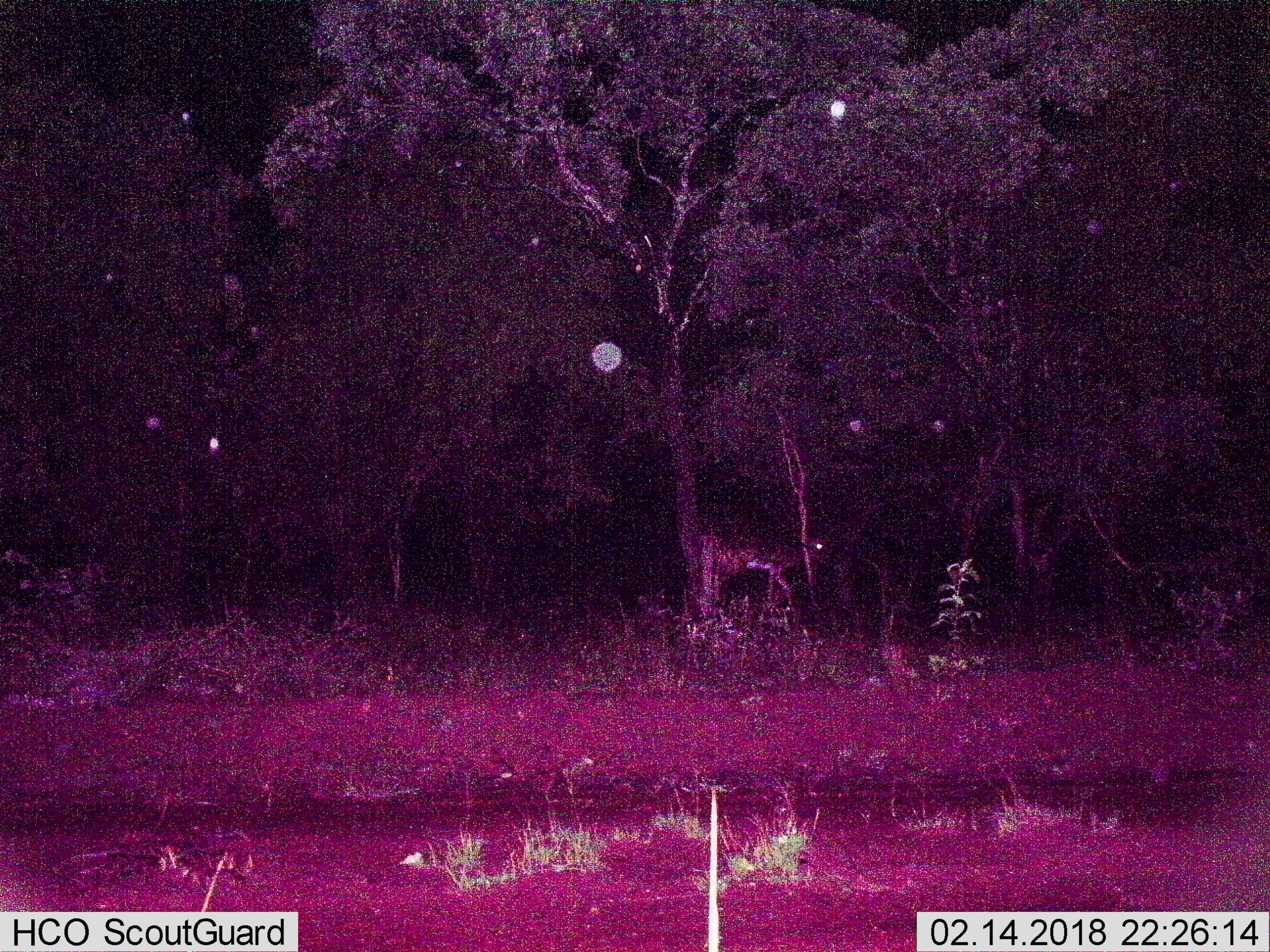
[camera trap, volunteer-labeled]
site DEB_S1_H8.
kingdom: Animalia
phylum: Chordata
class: Mammalia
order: Artiodactyla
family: Bovidae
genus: Aepyceros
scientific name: Aepyceros melampus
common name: impala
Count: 1.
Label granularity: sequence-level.